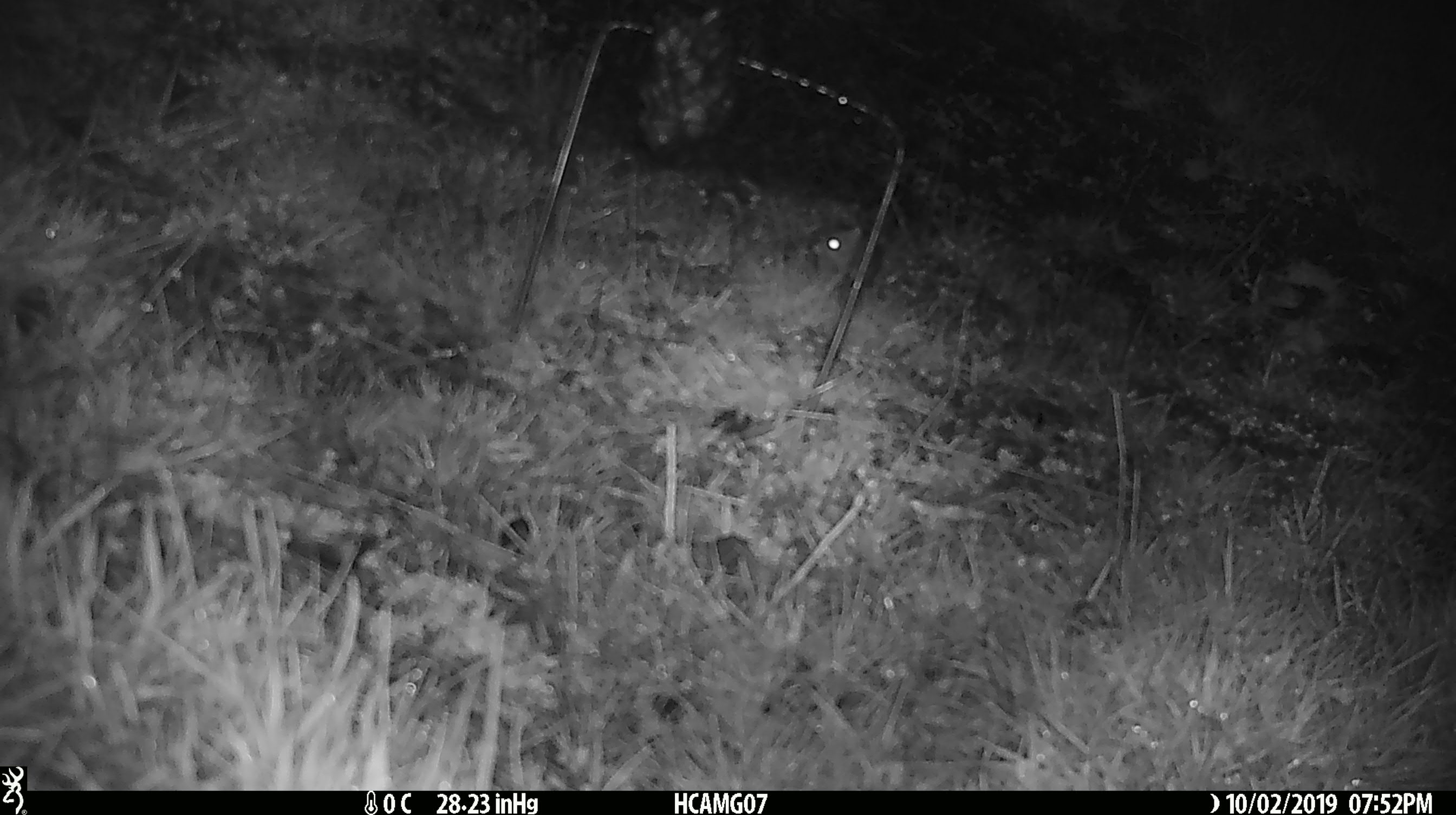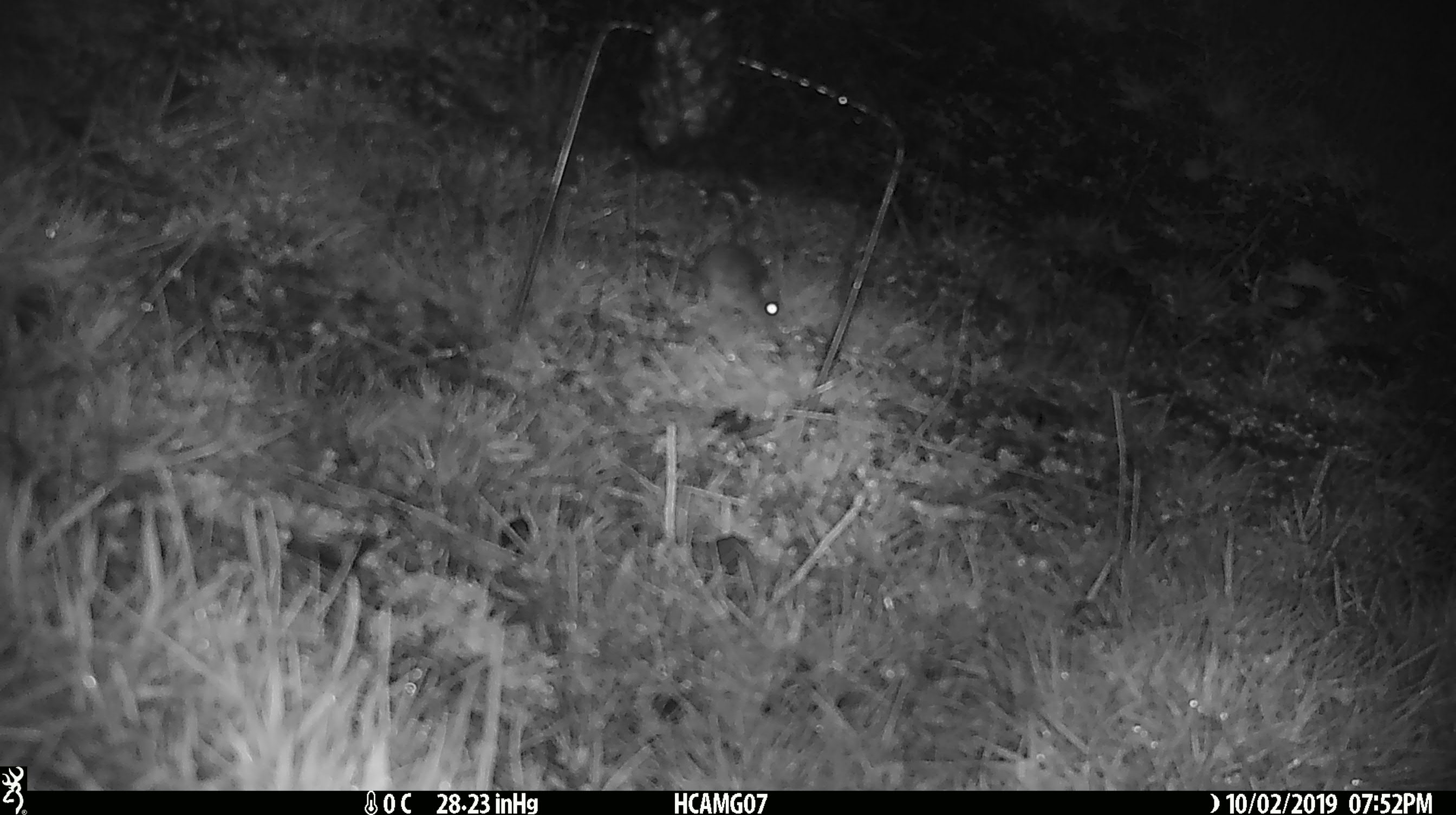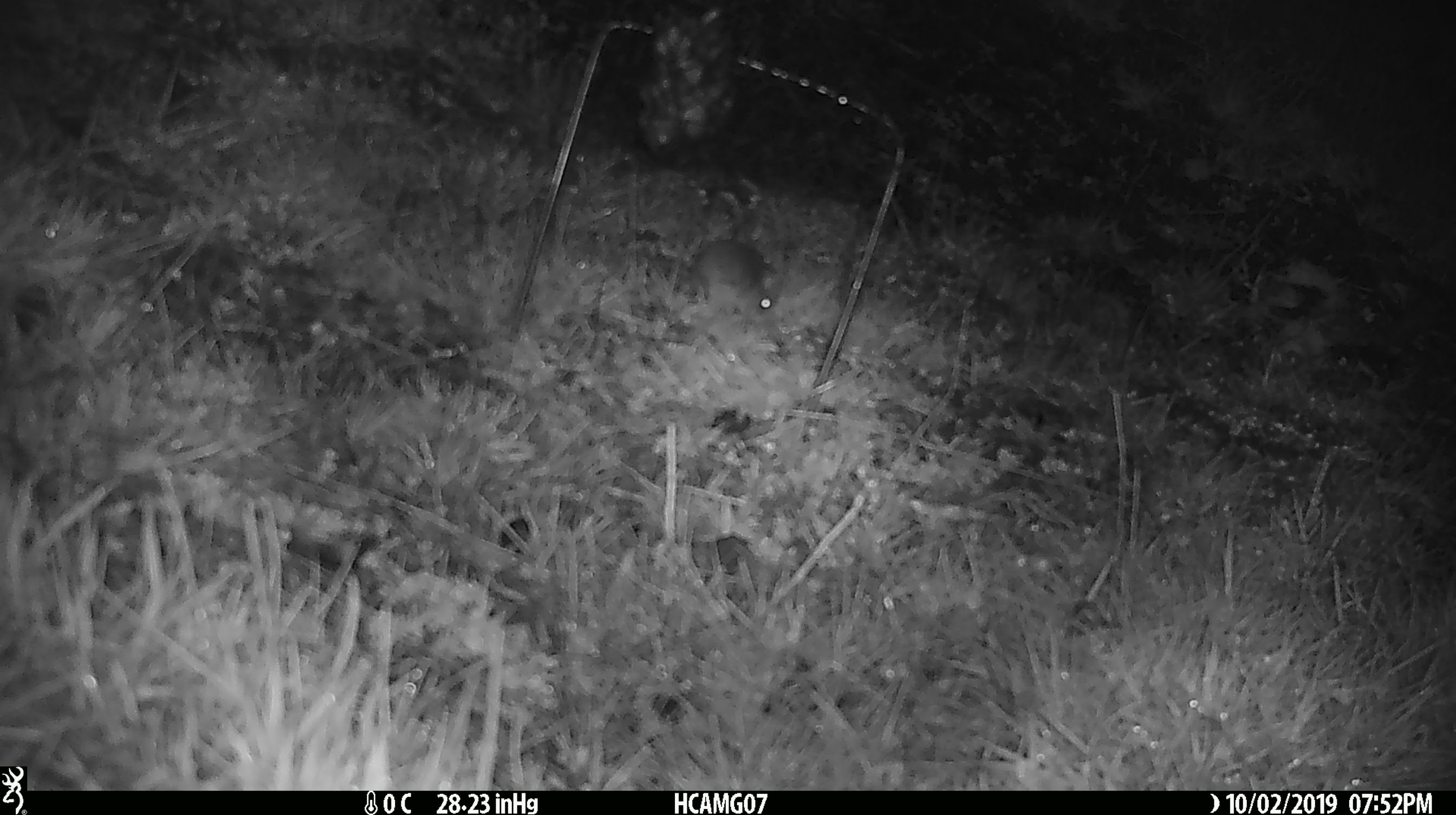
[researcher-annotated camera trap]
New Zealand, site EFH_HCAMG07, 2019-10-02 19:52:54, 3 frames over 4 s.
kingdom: Animalia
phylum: Chordata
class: Mammalia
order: Rodentia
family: Muridae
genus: Mus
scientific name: Mus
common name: mouse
Mouse (Mus).